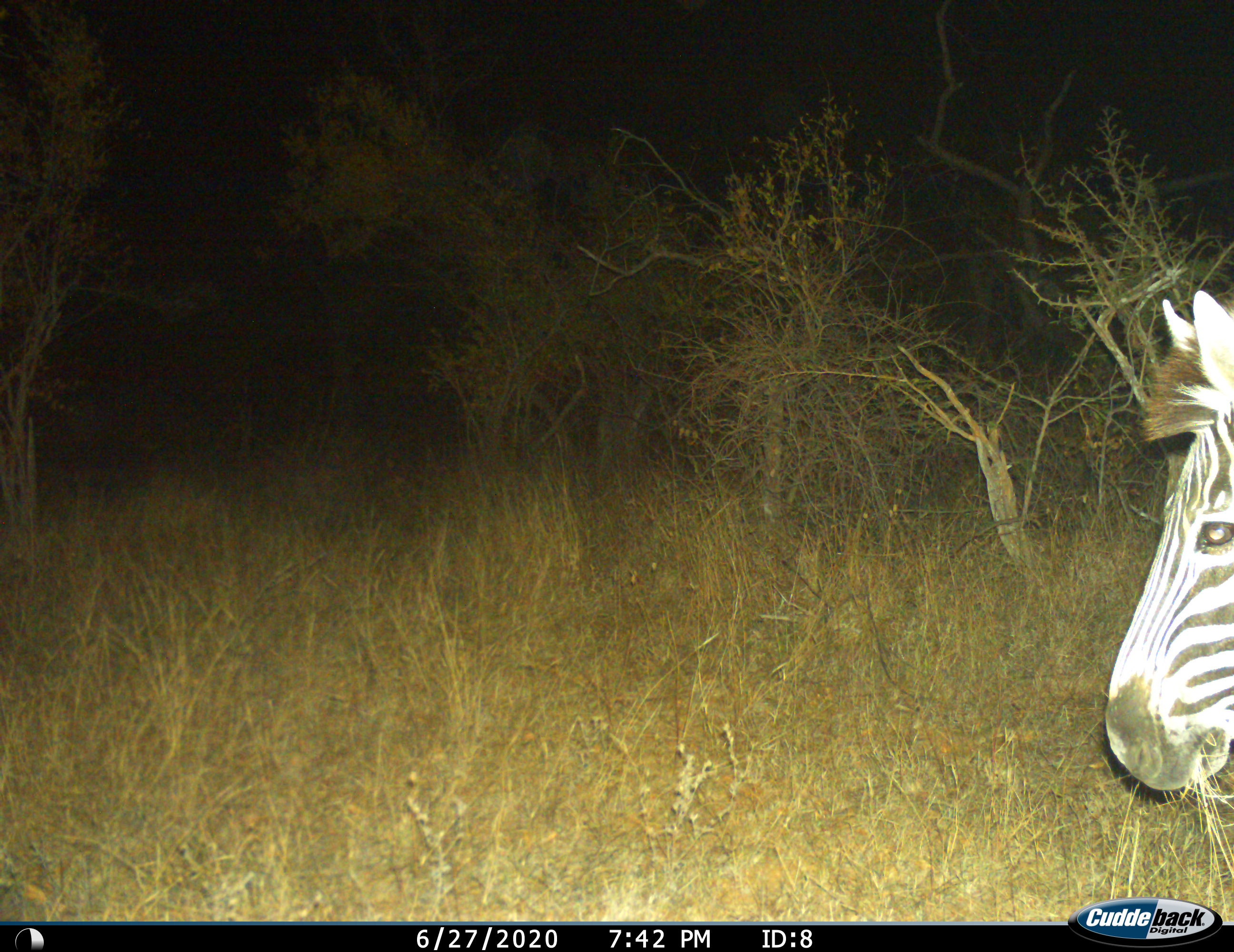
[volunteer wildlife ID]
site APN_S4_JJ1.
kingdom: Animalia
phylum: Chordata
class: Mammalia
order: Perissodactyla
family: Equidae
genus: Equus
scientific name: Equus quagga burchellii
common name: burchell's zebra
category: zebraburchells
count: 1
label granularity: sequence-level